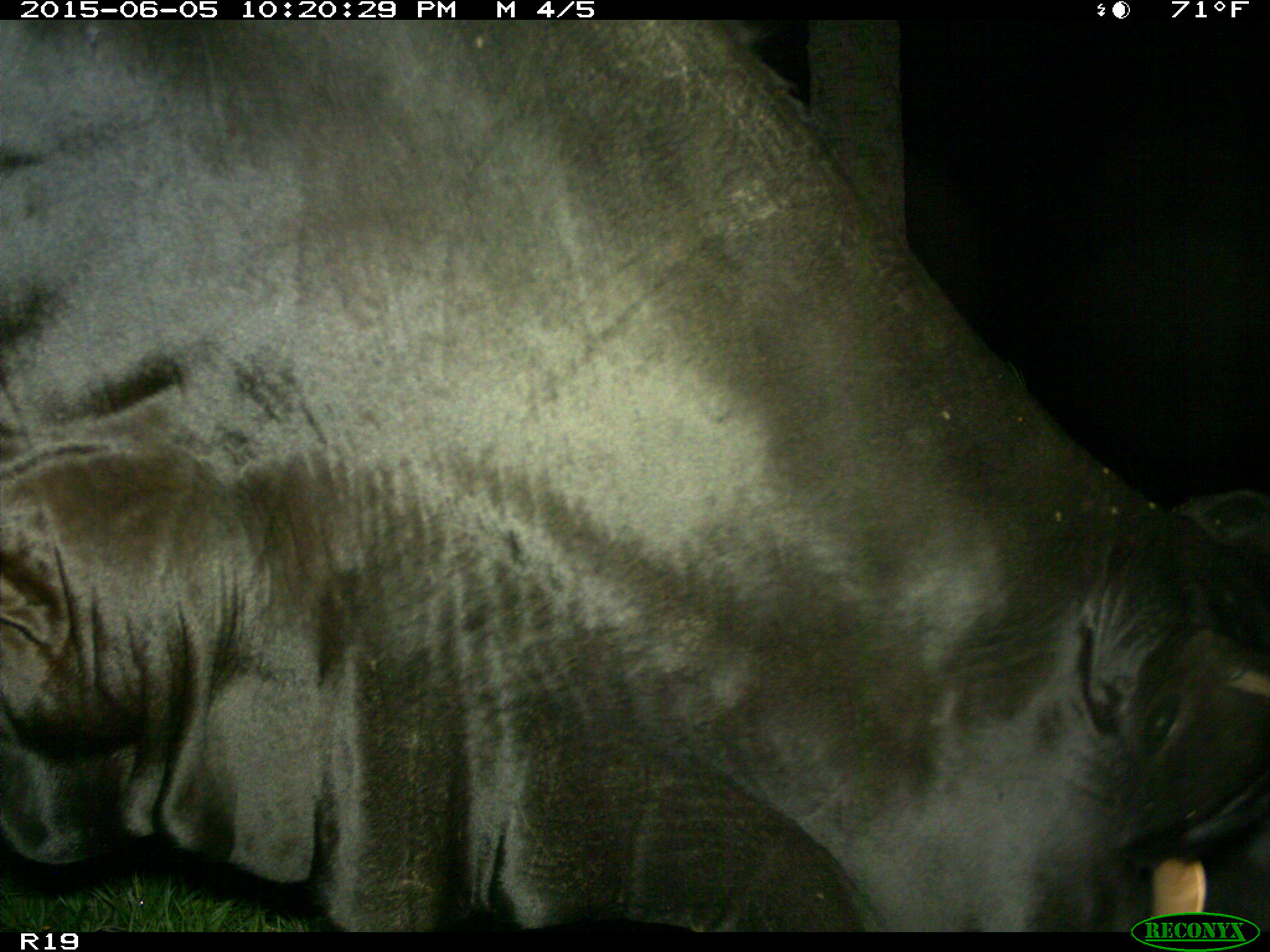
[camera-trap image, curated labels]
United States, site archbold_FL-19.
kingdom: Animalia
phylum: Chordata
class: Mammalia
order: Artiodactyla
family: Bovidae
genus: Bos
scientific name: Bos taurus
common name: domestic cow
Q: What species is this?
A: Bos taurus (domestic cow).